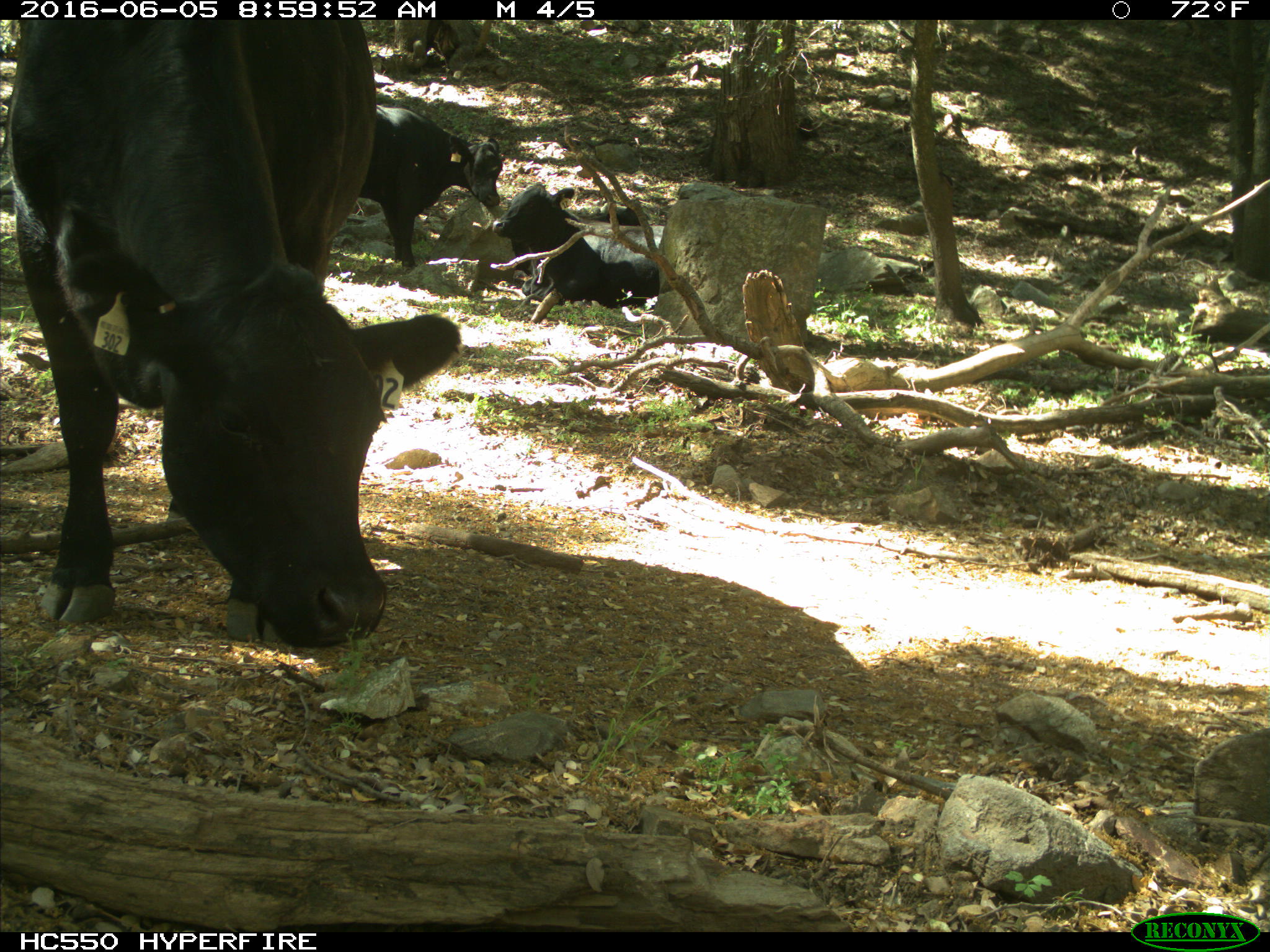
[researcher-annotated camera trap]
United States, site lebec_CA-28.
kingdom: Animalia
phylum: Chordata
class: Mammalia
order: Artiodactyla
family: Bovidae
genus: Bos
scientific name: Bos taurus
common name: domestic cow